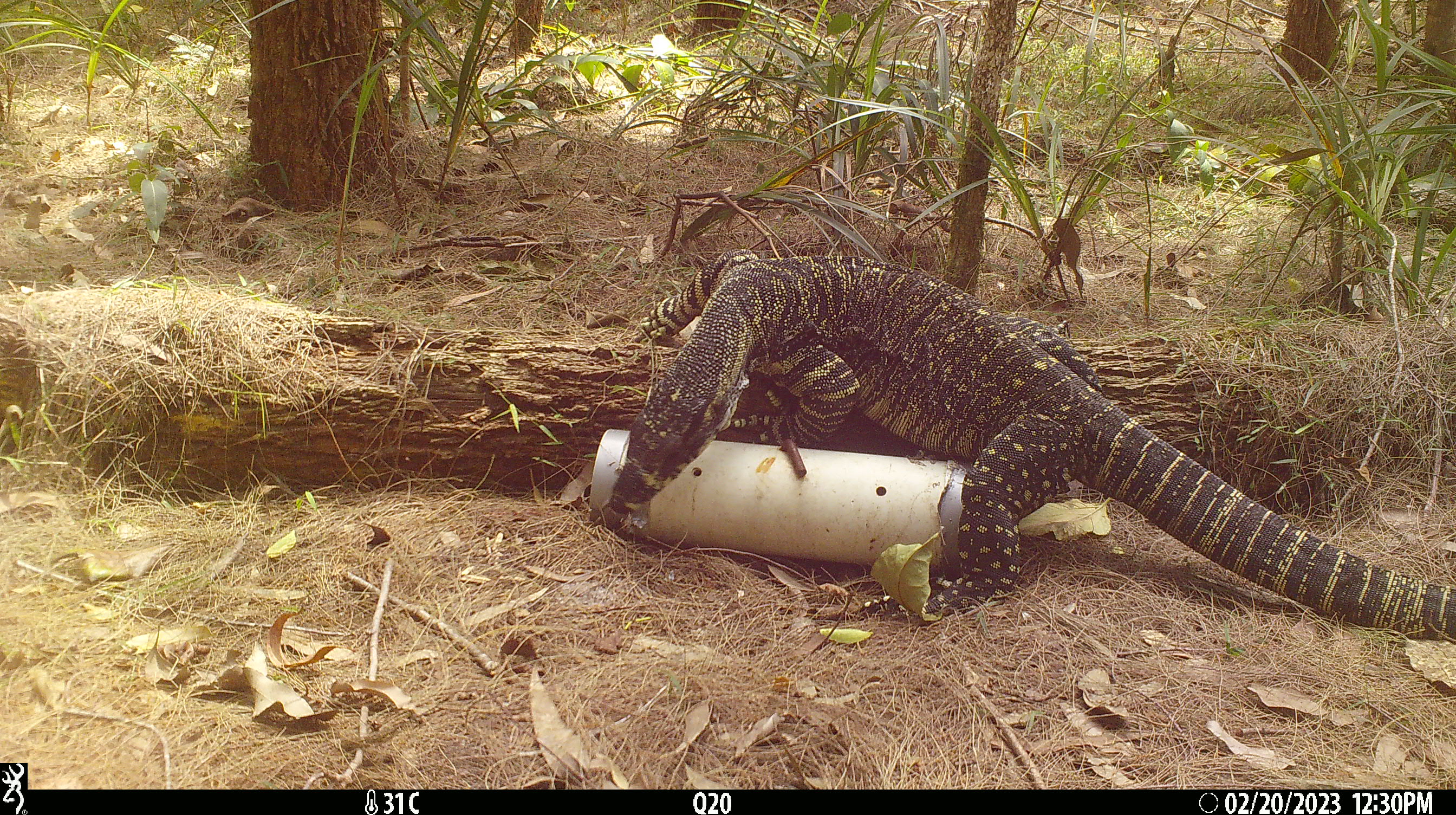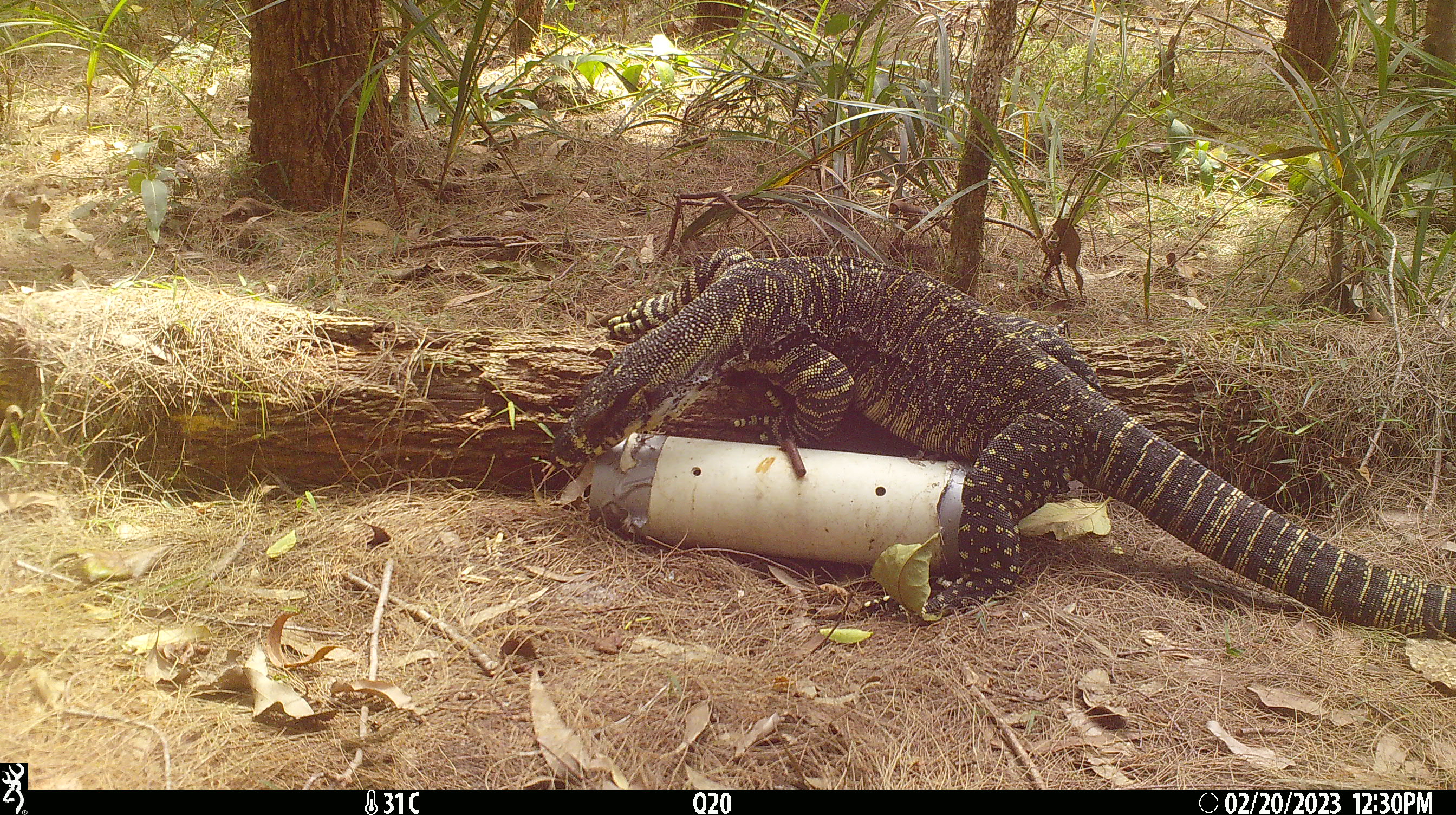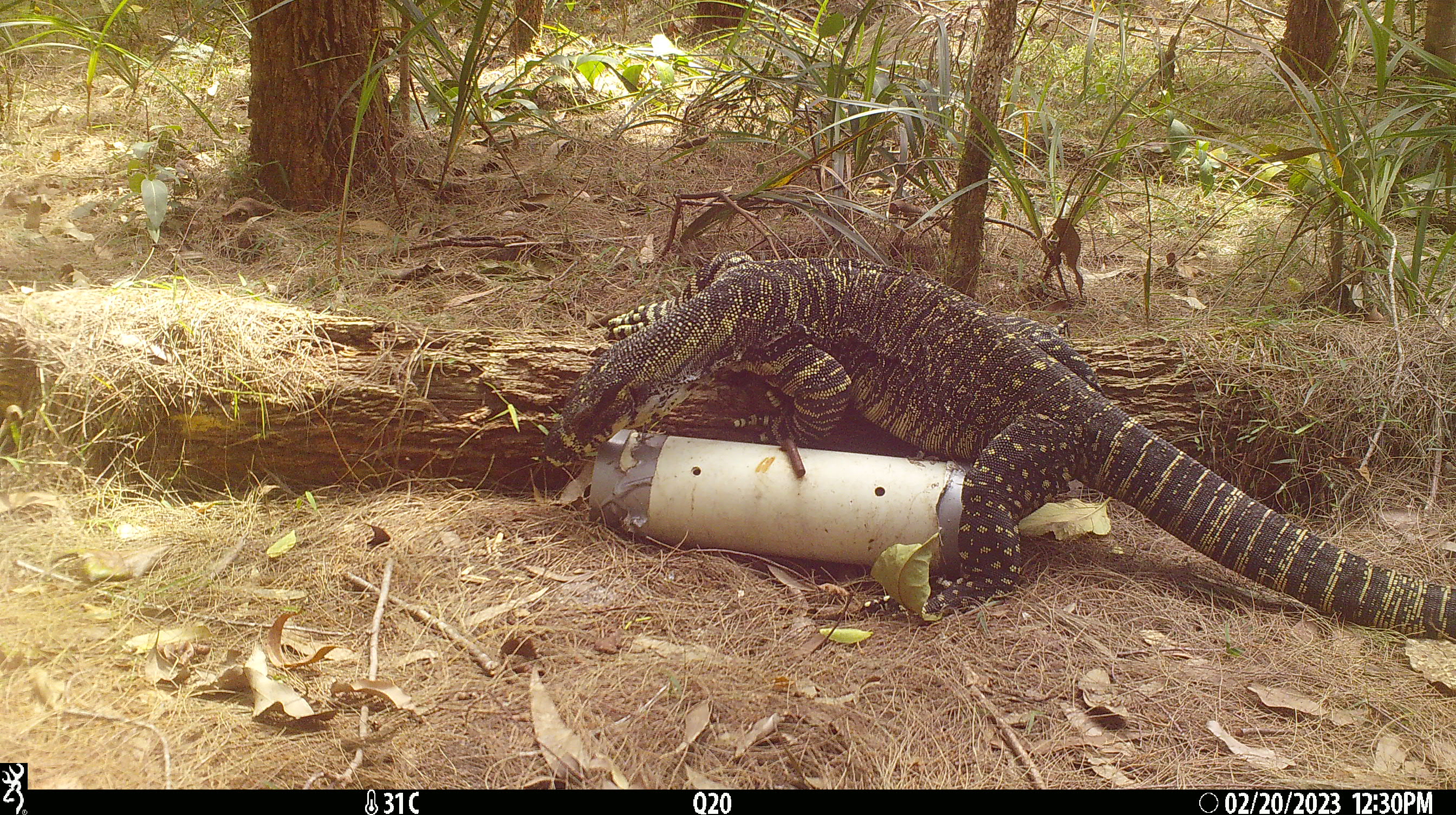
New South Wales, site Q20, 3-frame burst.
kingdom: Animalia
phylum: Chordata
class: Reptilia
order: Squamata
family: Varanidae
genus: Varanus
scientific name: Varanus varius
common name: lace monitor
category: goanna